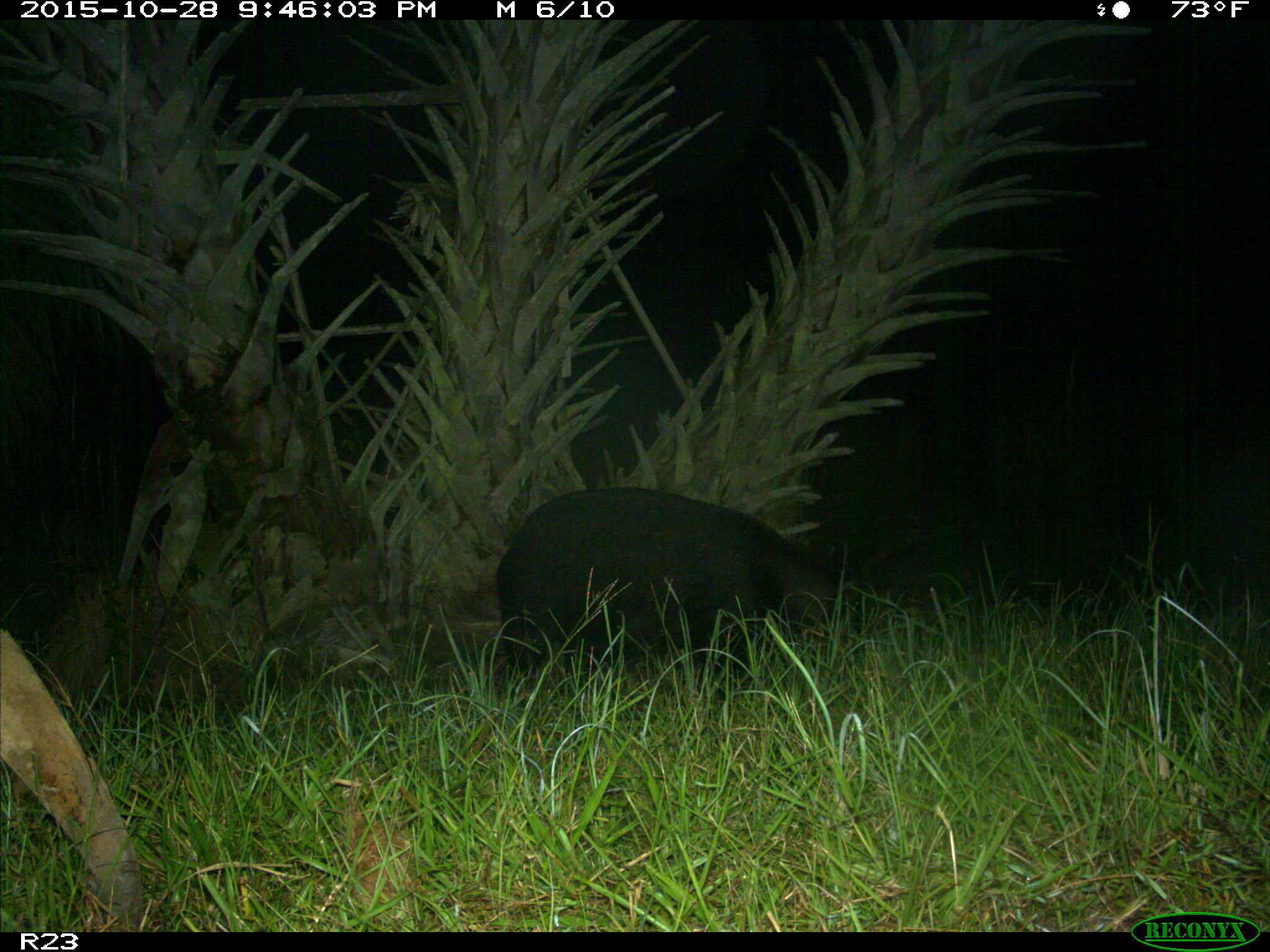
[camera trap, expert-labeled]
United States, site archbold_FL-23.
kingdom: Animalia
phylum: Chordata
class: Mammalia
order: Artiodactyla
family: Suidae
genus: Sus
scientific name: Sus scrofa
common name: wild boar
Sus scrofa (wild boar).